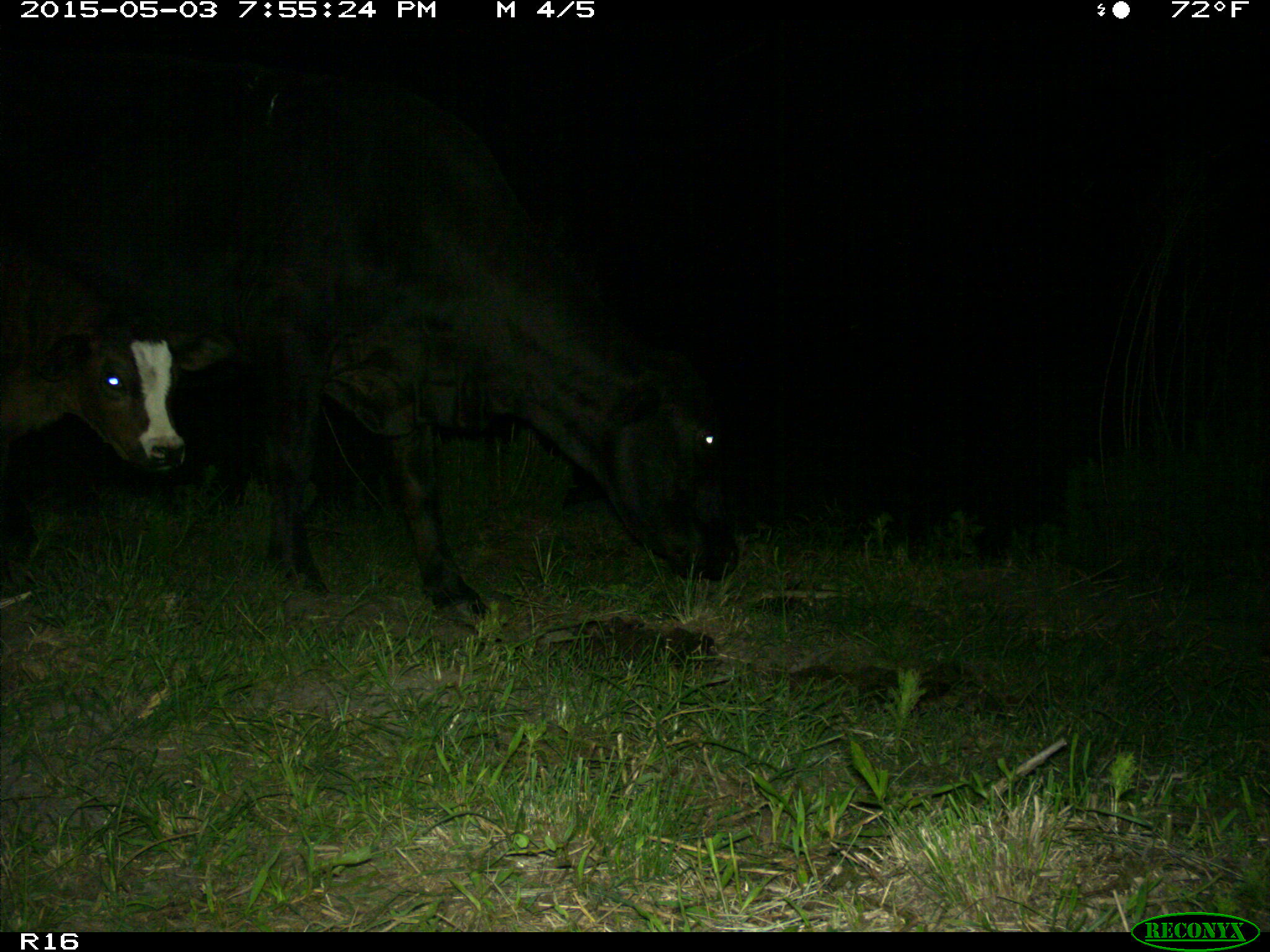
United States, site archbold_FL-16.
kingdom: Animalia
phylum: Chordata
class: Mammalia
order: Artiodactyla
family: Bovidae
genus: Bos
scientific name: Bos taurus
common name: domestic cow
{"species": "Bos taurus (domestic cow)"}